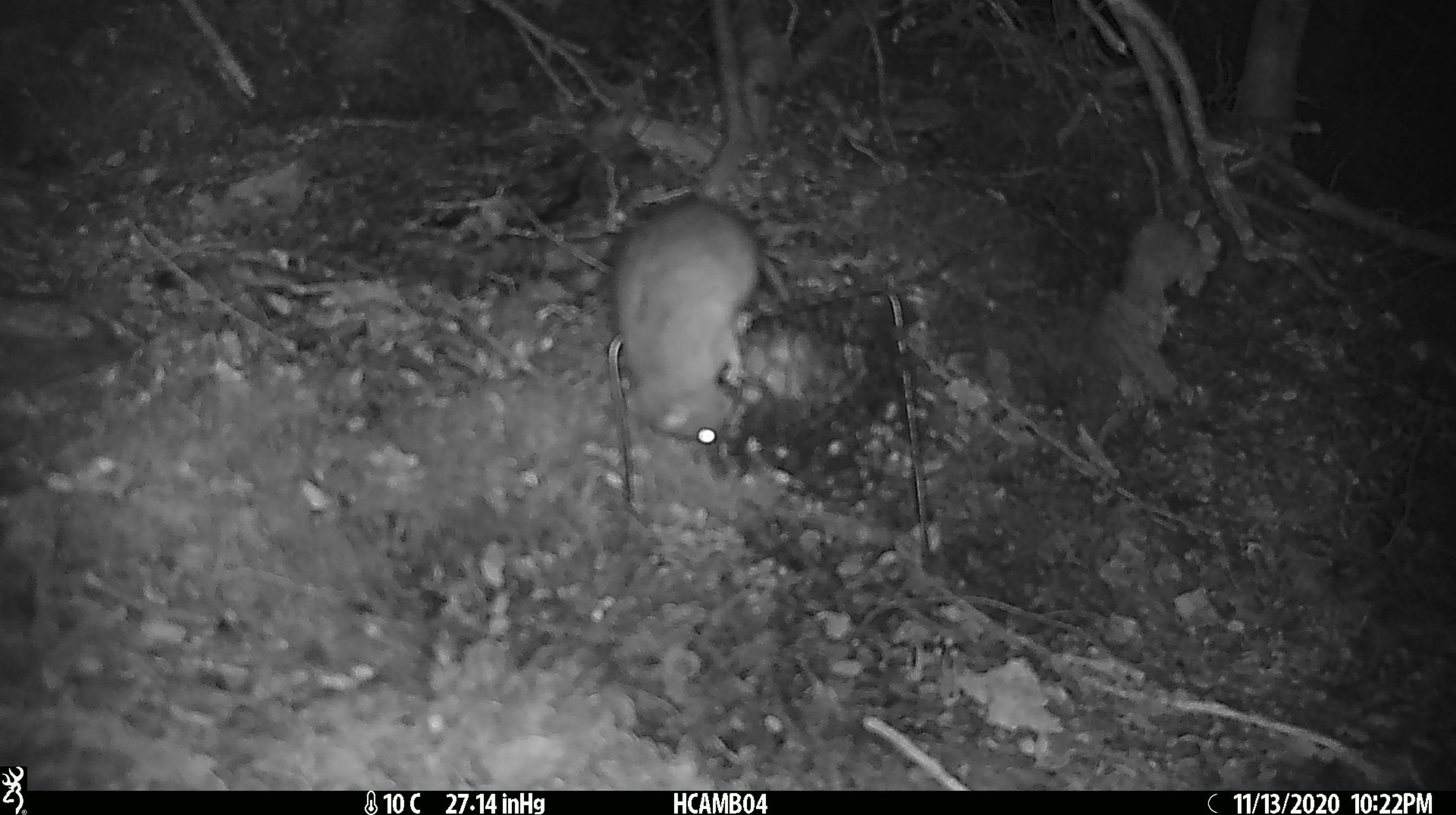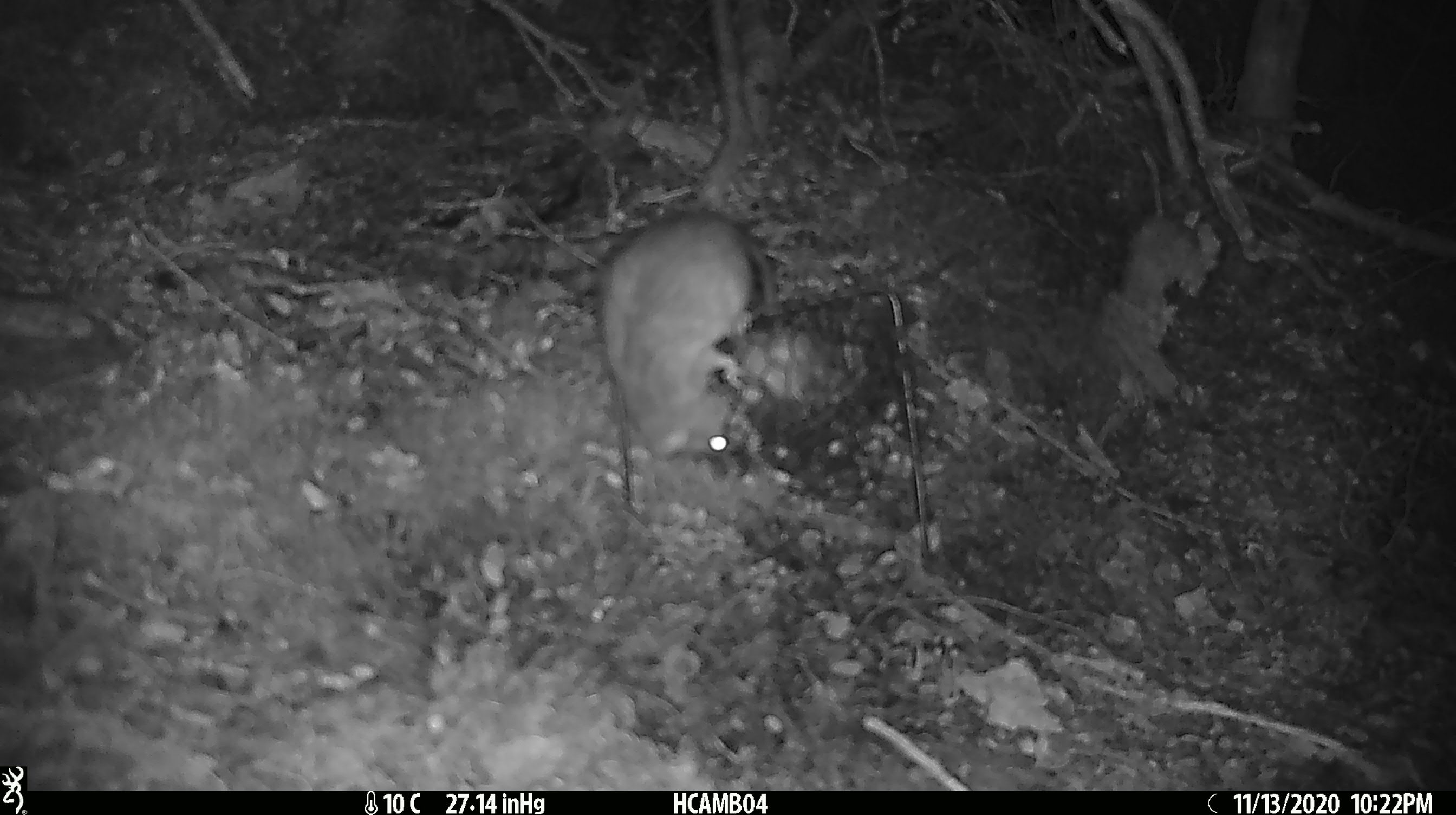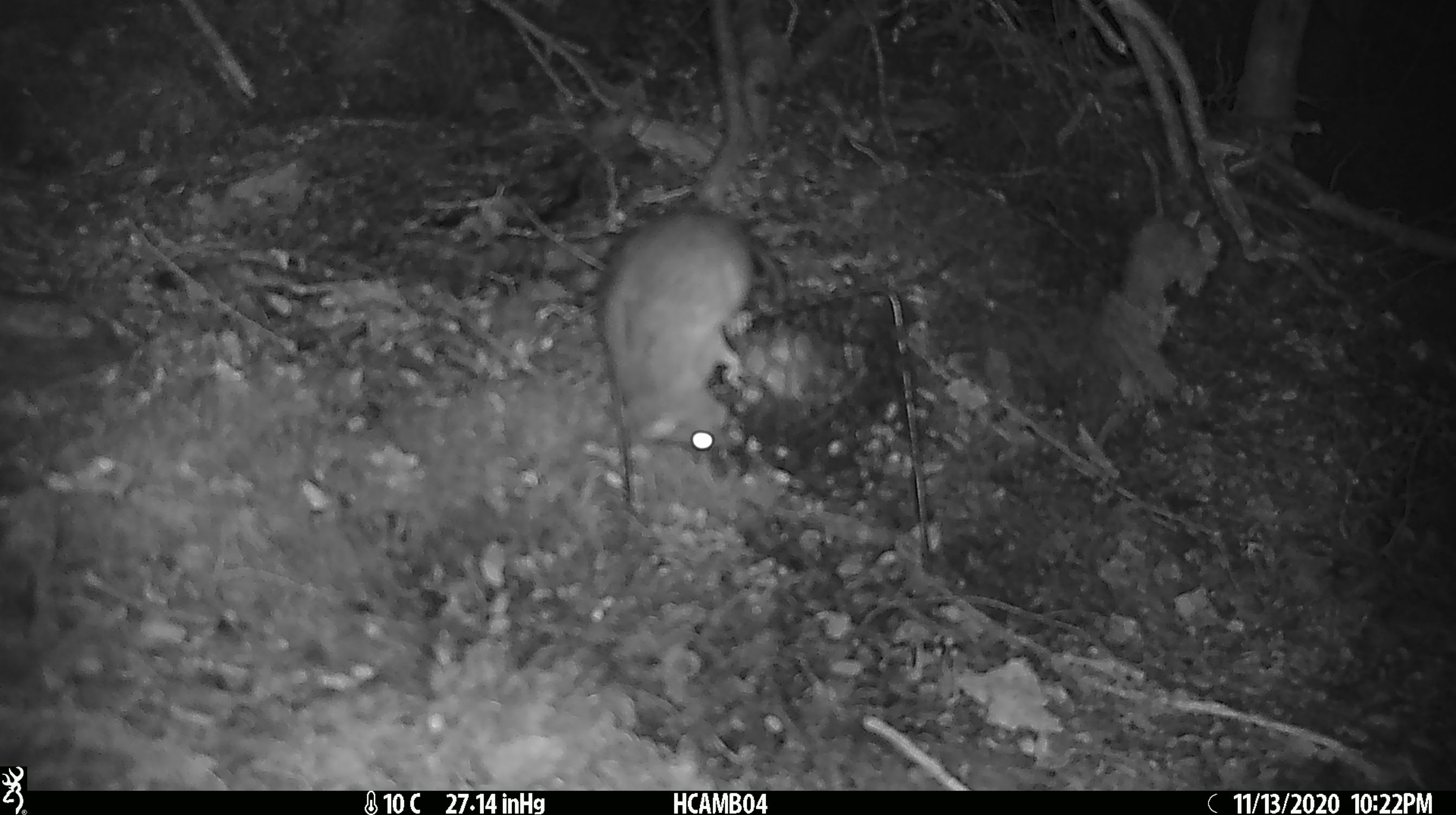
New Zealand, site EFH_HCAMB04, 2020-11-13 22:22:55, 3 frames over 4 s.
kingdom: Animalia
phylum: Chordata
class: Mammalia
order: Rodentia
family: Muridae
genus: Rattus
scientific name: Rattus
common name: rat